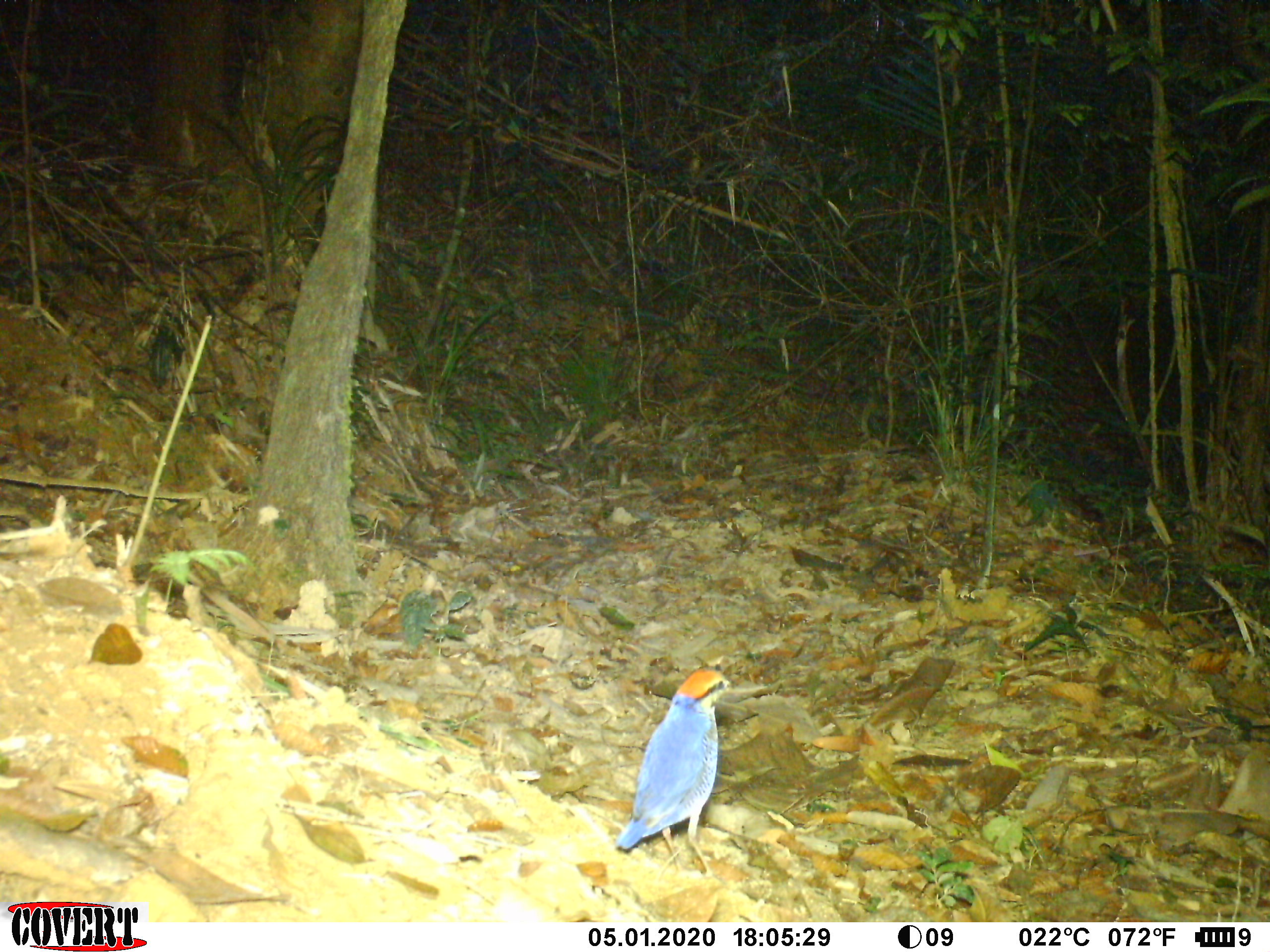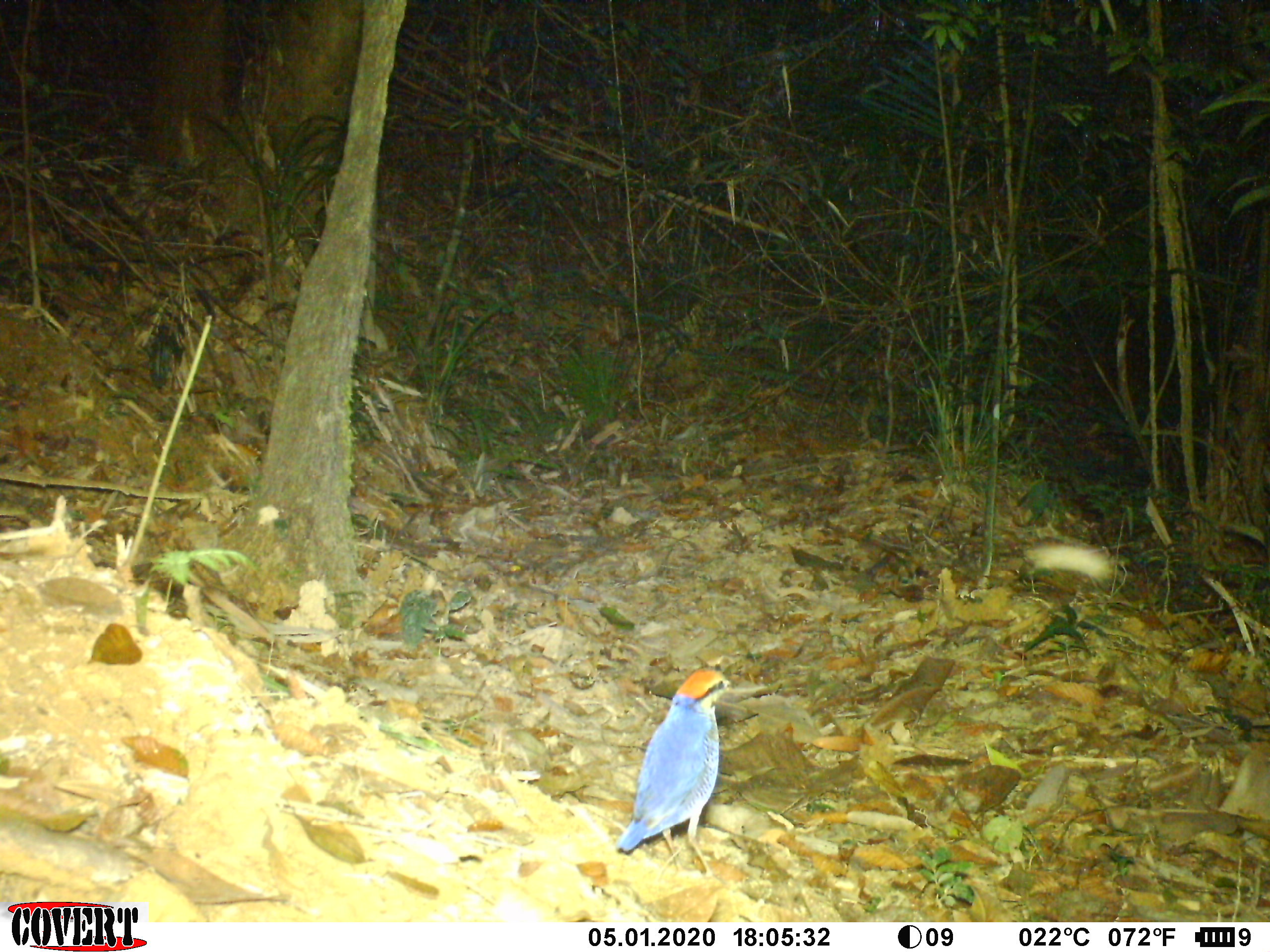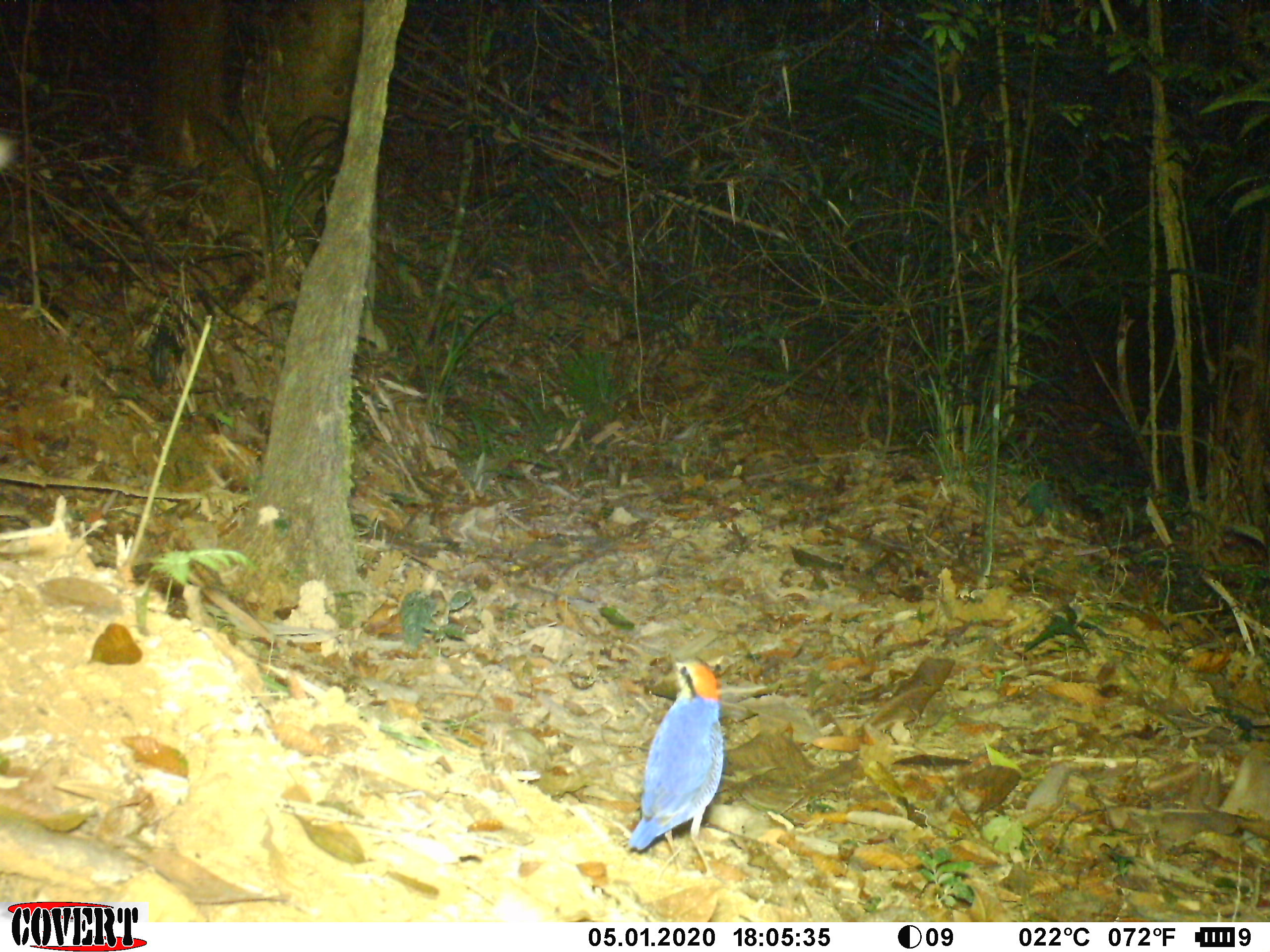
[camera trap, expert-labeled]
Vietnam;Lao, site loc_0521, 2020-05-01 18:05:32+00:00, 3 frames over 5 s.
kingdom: Animalia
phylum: Chordata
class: Aves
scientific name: Aves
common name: bird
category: unidentified bird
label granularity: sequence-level